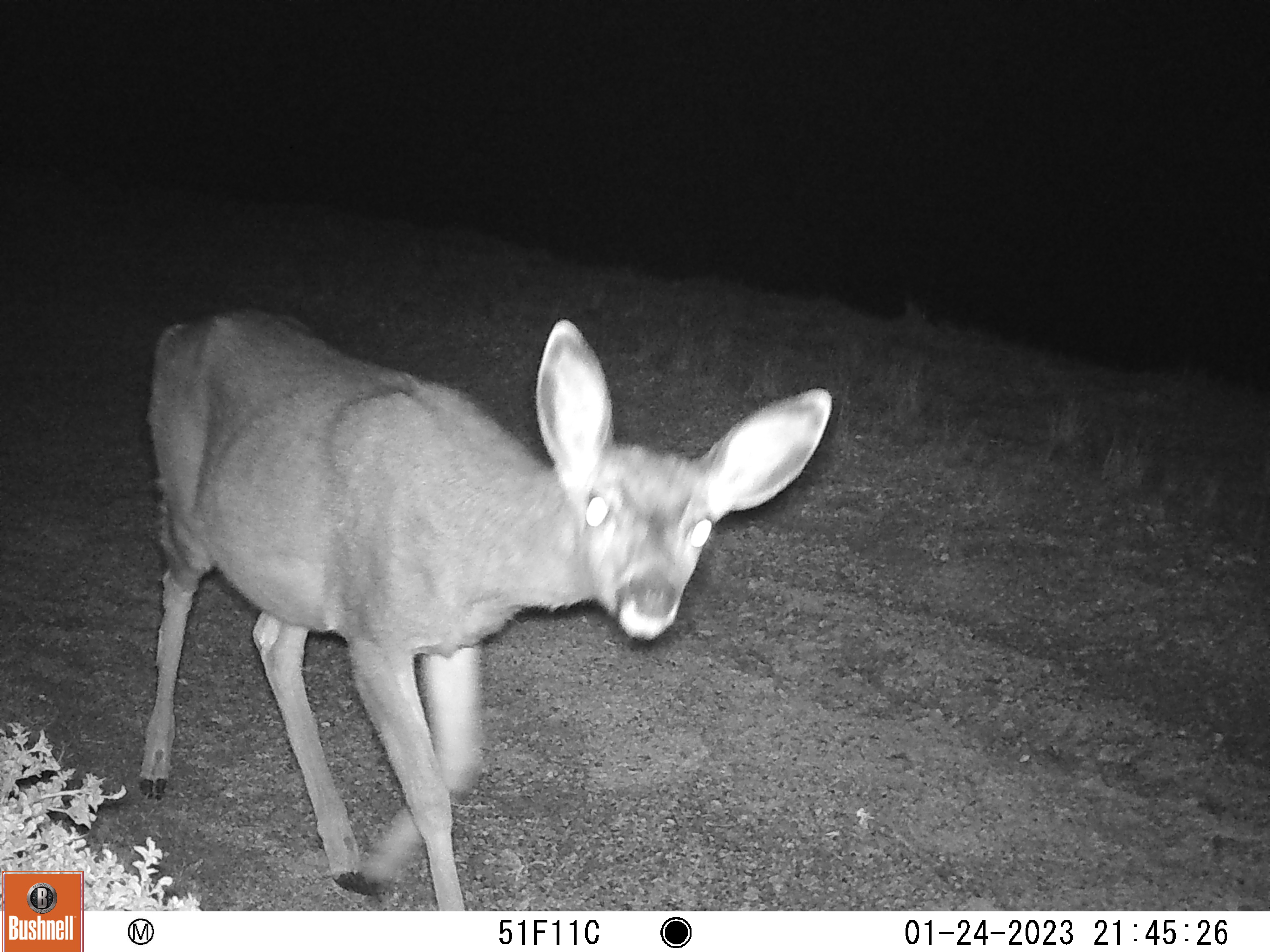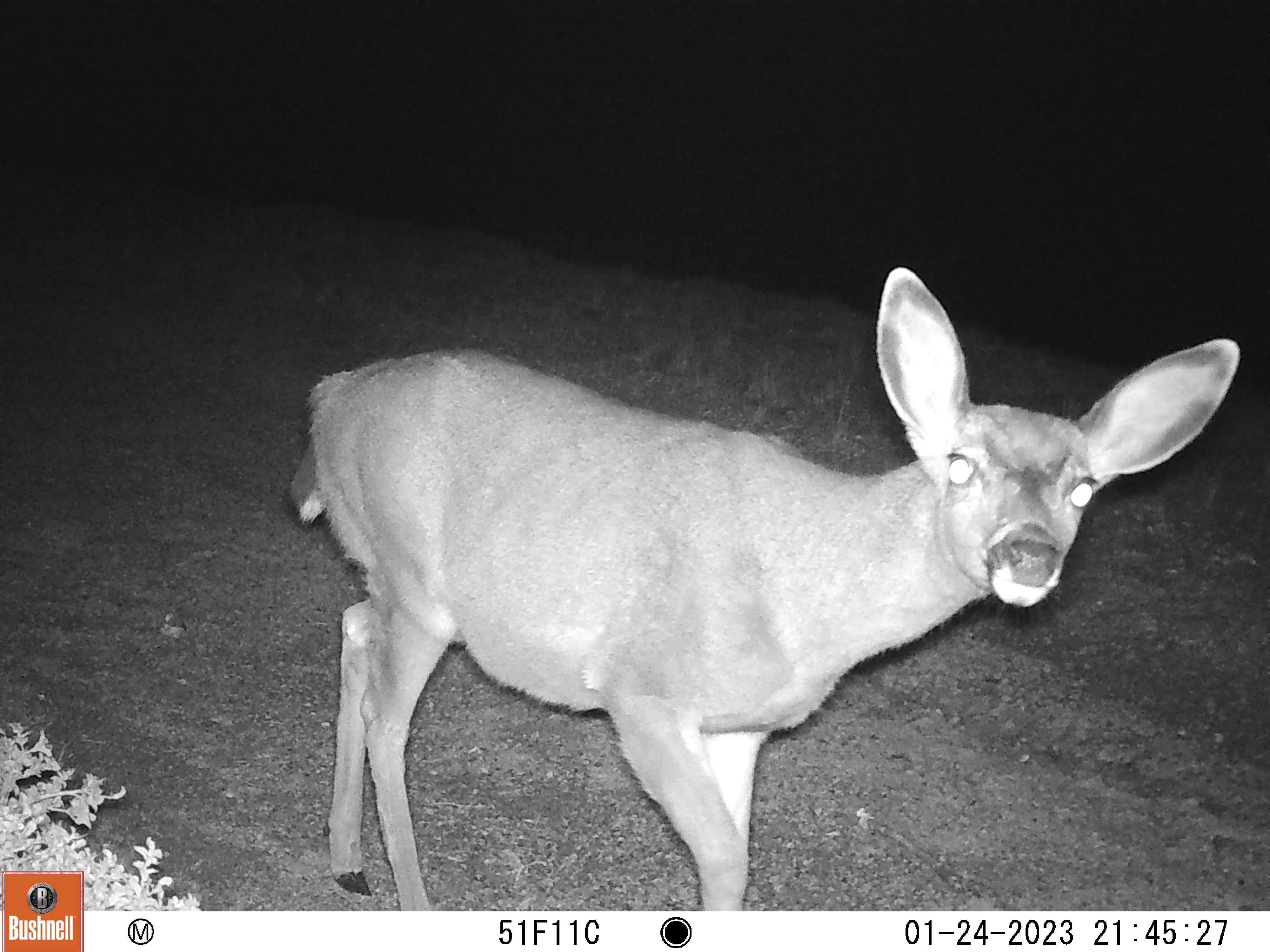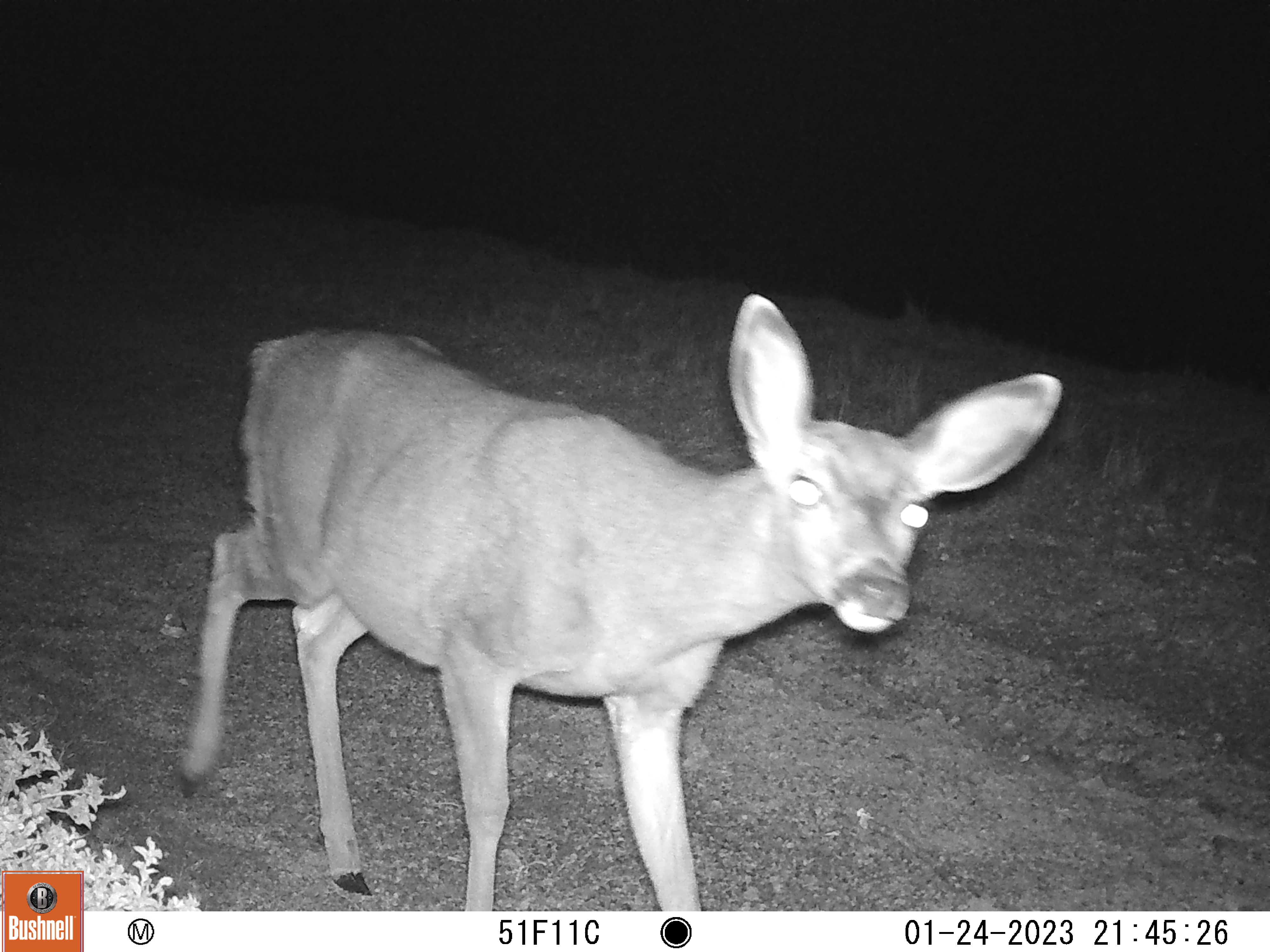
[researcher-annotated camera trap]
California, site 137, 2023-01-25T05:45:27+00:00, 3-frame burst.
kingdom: Animalia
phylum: Chordata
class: Mammalia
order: Artiodactyla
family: Cervidae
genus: Odocoileus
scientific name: Odocoileus hemionus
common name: mule deer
Mule deer (Odocoileus hemionus).